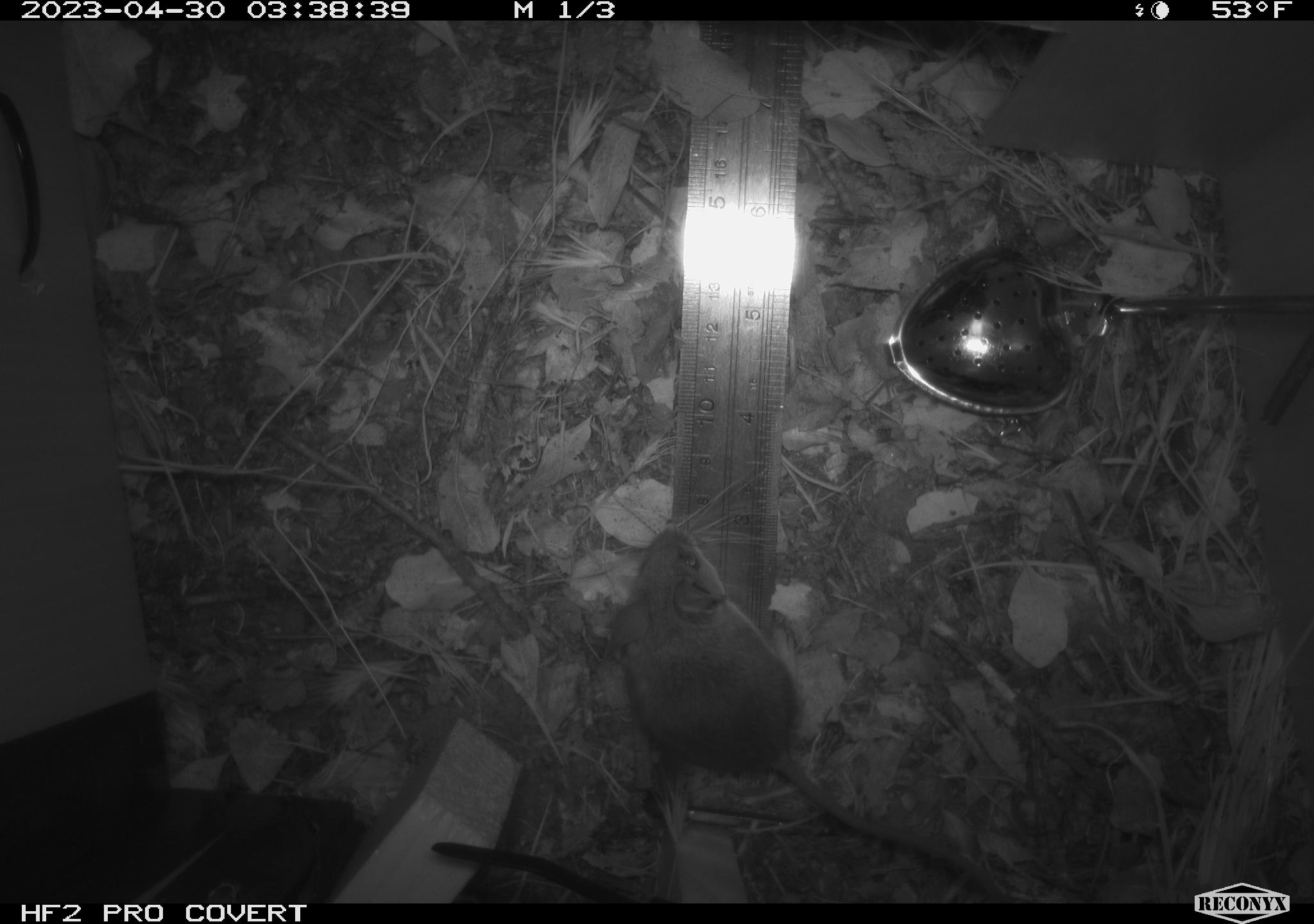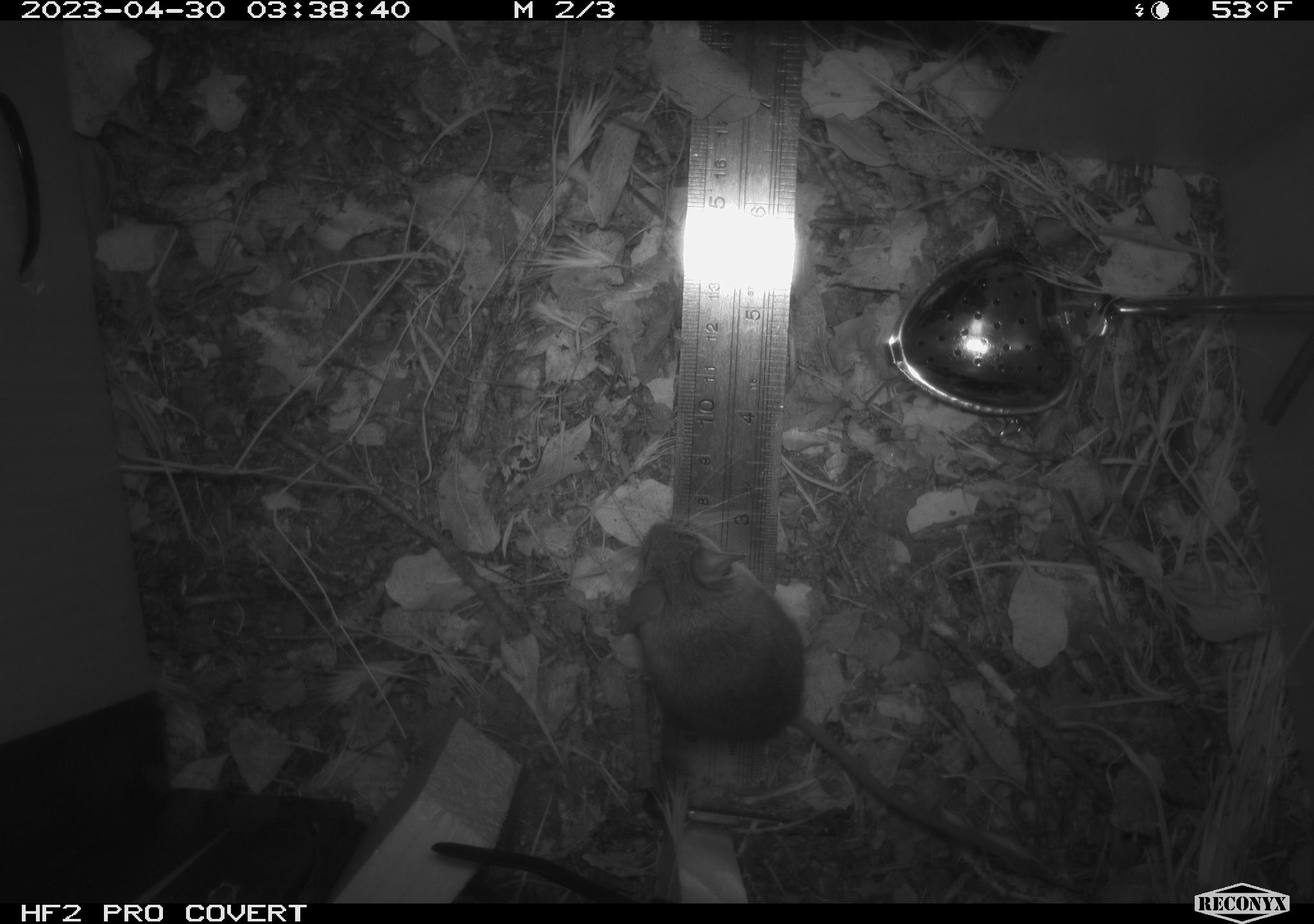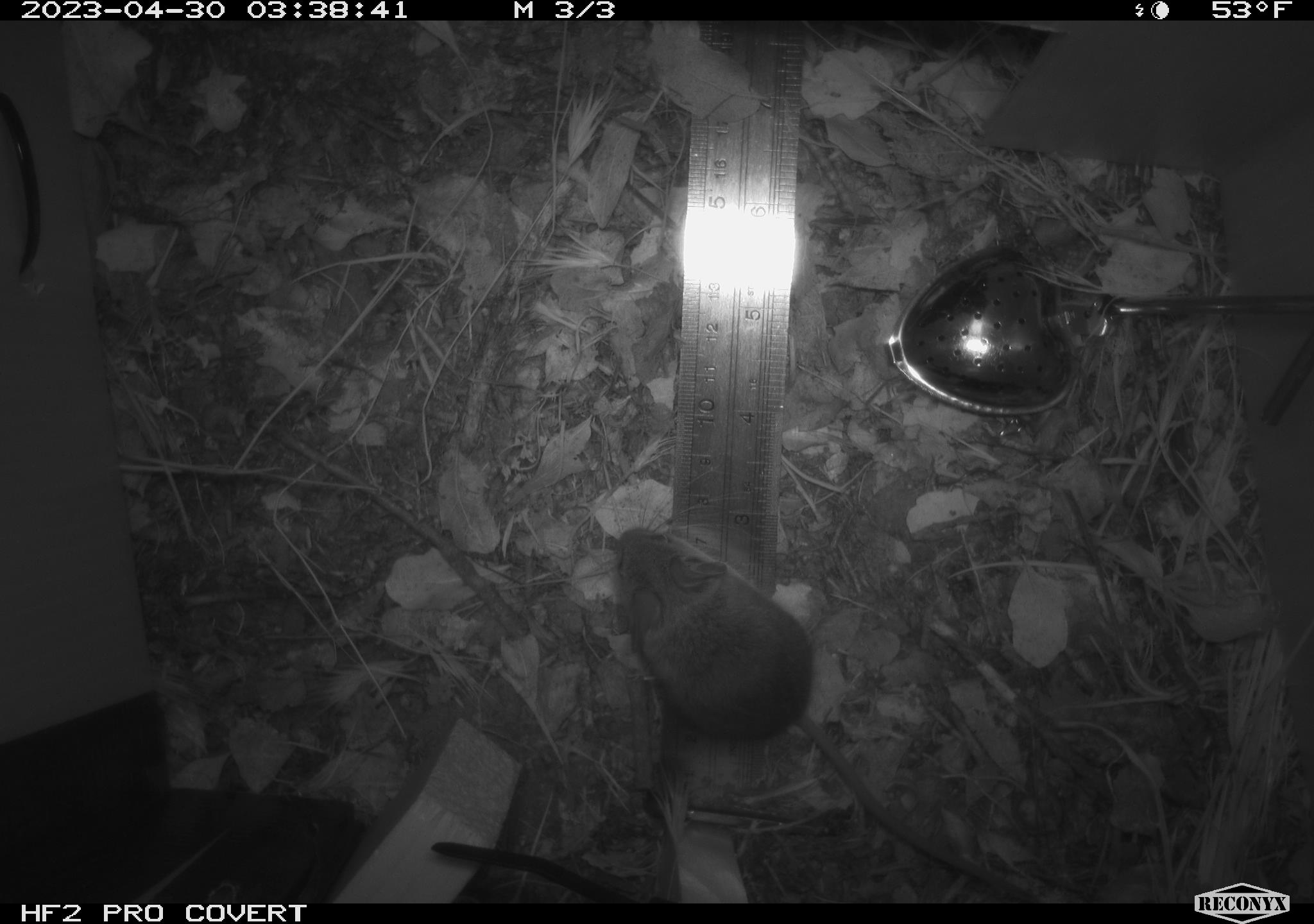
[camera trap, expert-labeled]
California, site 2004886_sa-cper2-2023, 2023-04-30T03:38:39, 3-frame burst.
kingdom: Animalia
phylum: Chordata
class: Mammalia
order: Rodentia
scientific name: Rodentia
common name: mouse species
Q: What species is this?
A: Mouse species (Rodentia).